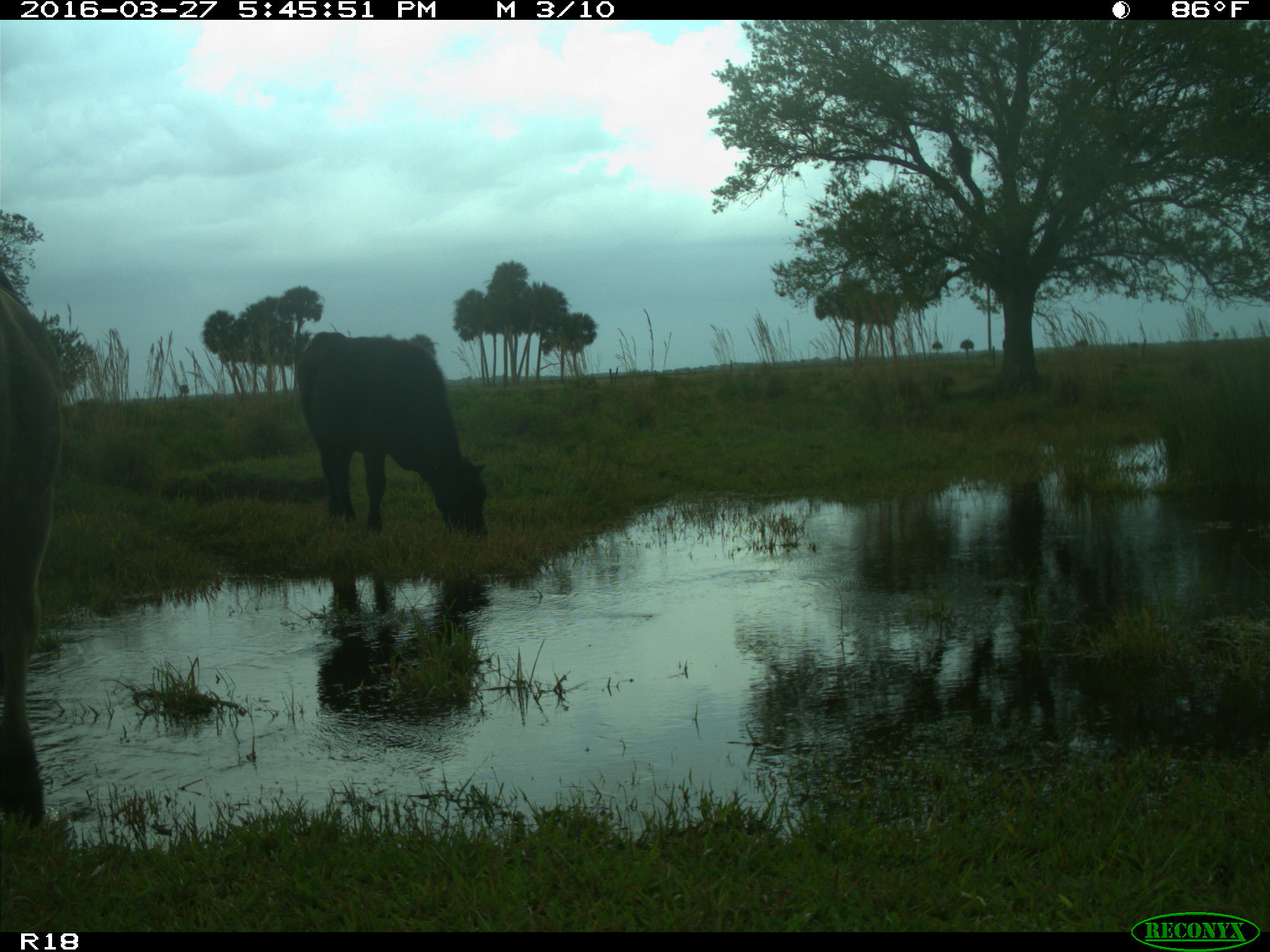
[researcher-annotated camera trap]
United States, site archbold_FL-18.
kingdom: Animalia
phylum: Chordata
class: Mammalia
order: Artiodactyla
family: Bovidae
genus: Bos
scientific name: Bos taurus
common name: domestic cow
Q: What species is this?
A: Bos taurus (domestic cow).